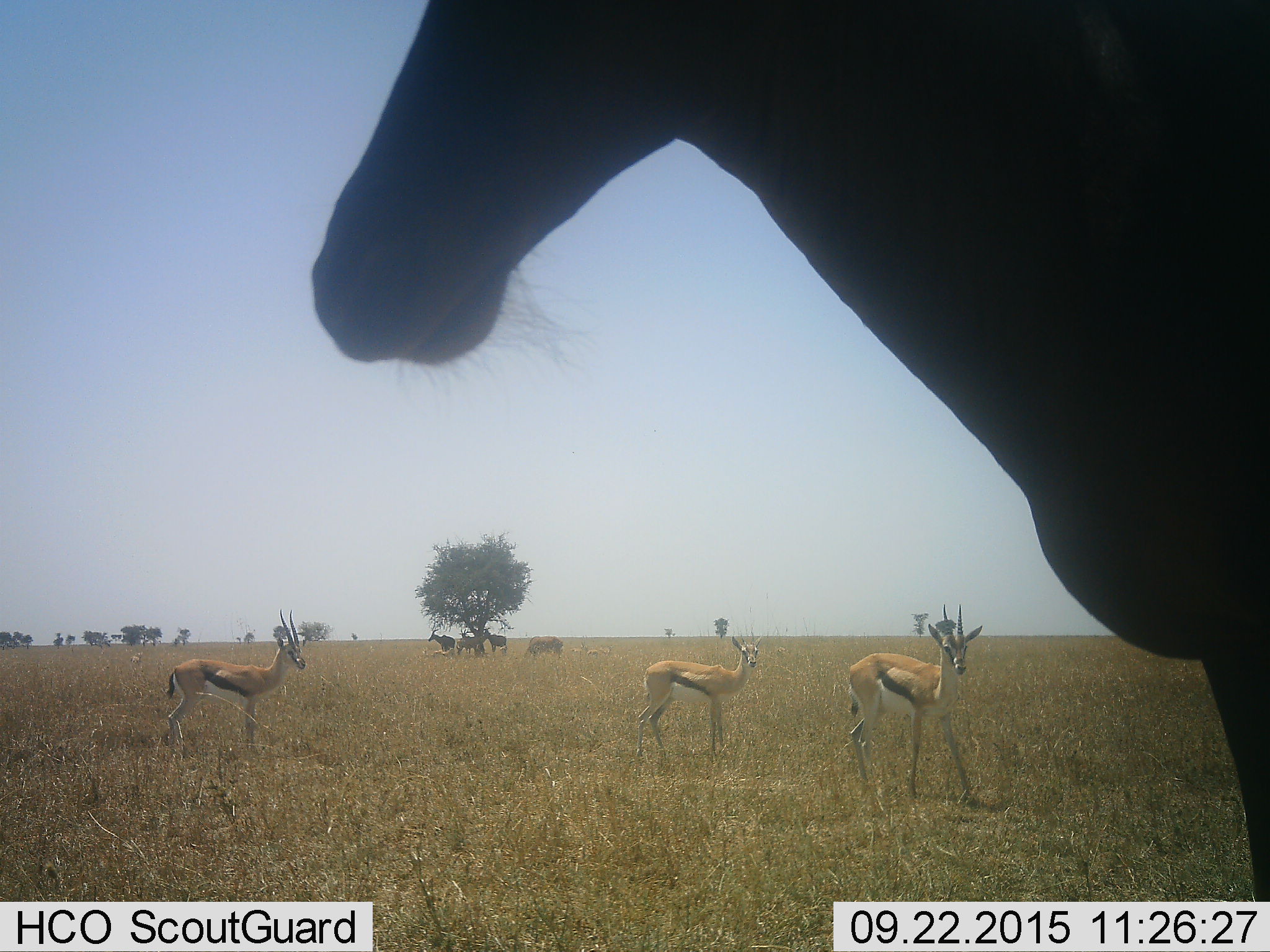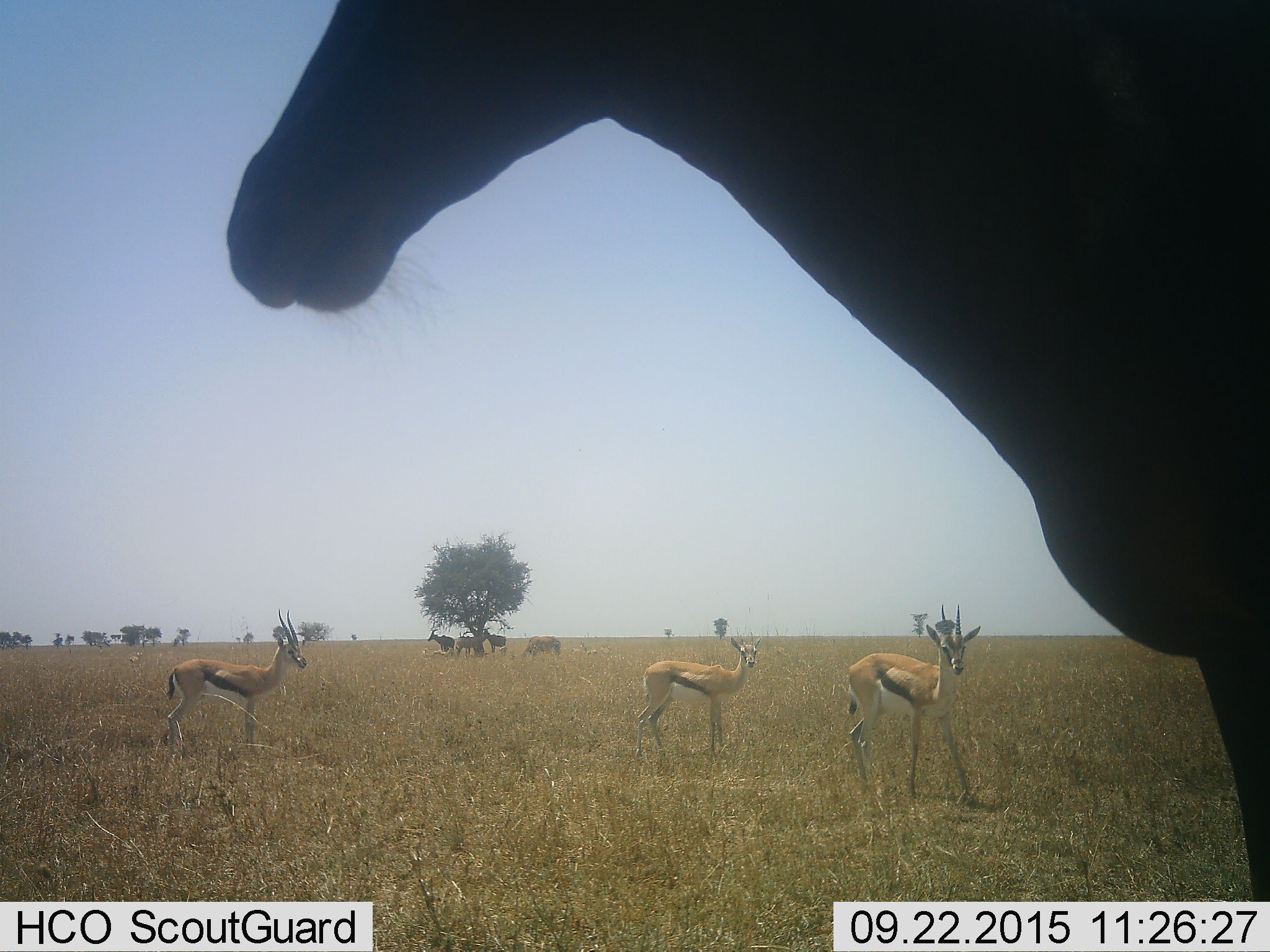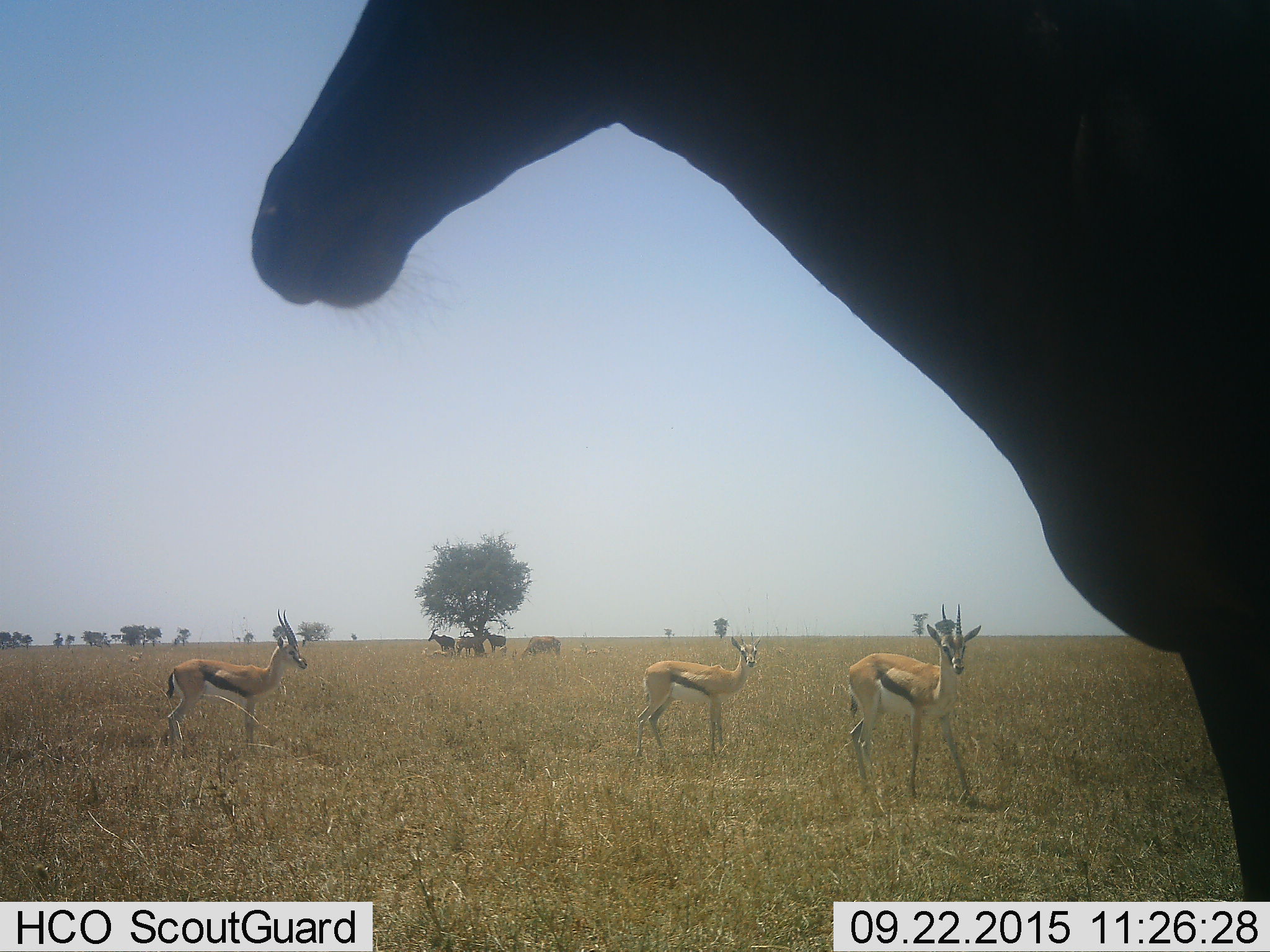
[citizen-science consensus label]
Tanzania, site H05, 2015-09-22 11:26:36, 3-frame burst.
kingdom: Animalia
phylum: Chordata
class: Mammalia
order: Artiodactyla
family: Bovidae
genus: Eudorcas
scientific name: Eudorcas thomsonii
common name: thomson's gazelle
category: gazellethomsons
Gazellethomsons (thomson's gazelle) (Eudorcas thomsonii), count 9. Behavior (volunteer vote fractions): standing 100%, resting 30%, moving 40%, interacting 10%. Young present (vote fraction): 30%. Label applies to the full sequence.